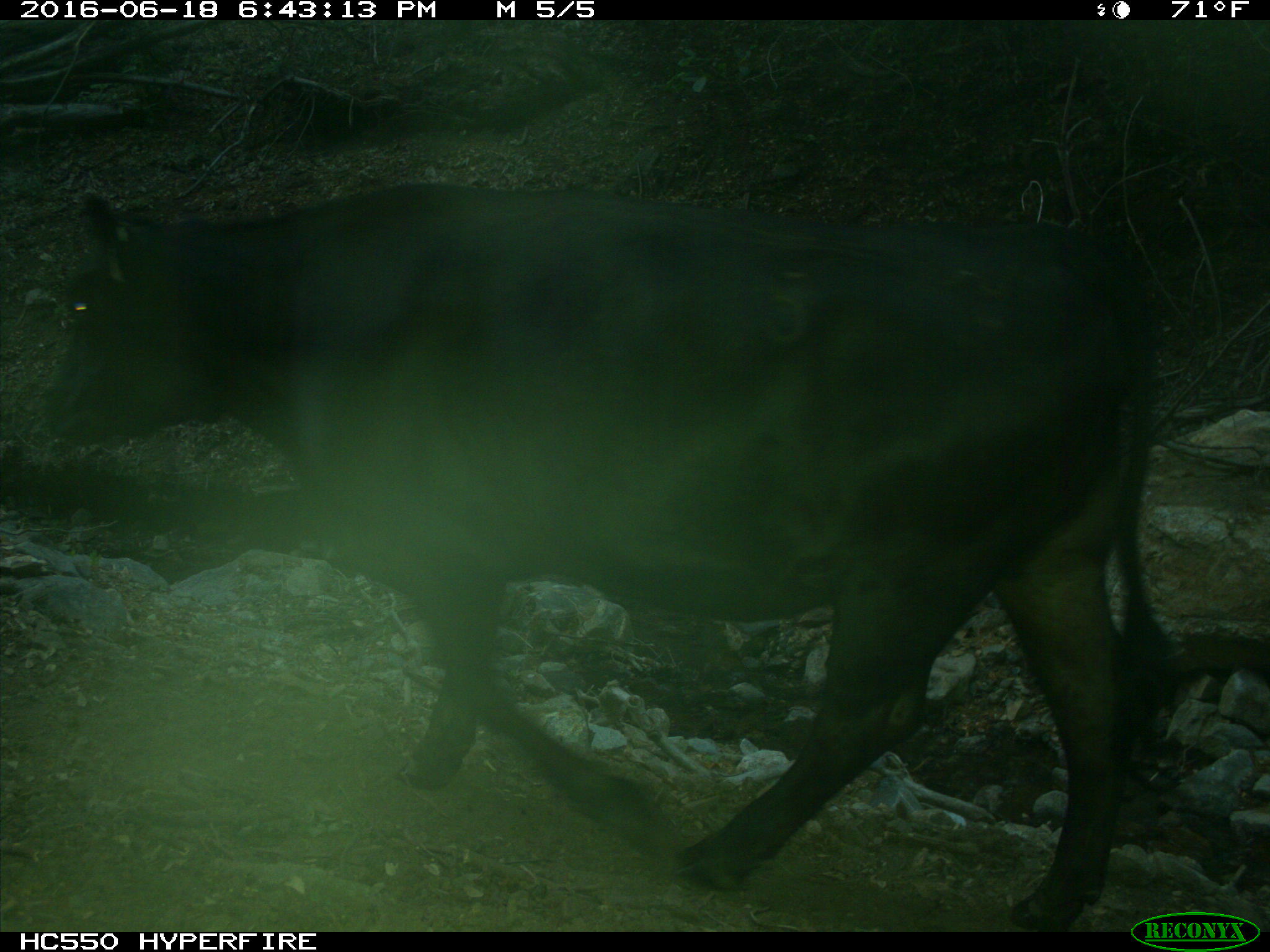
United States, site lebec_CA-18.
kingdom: Animalia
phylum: Chordata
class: Mammalia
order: Artiodactyla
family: Bovidae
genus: Bos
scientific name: Bos taurus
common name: domestic cow